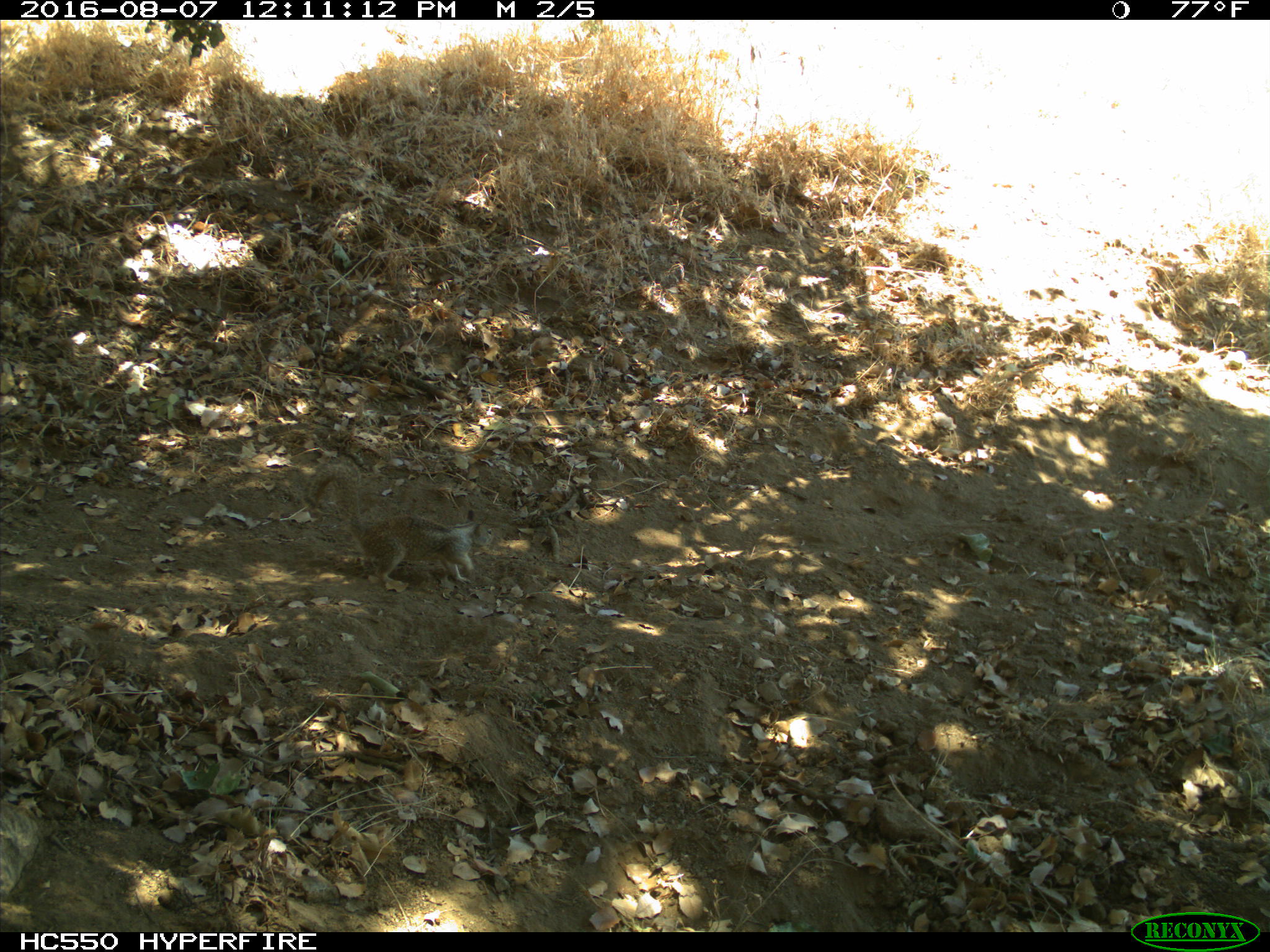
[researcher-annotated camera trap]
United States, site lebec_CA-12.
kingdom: Animalia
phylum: Chordata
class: Mammalia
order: Rodentia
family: Sciuridae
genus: Otospermophilus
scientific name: Otospermophilus beecheyi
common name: california ground squirrel